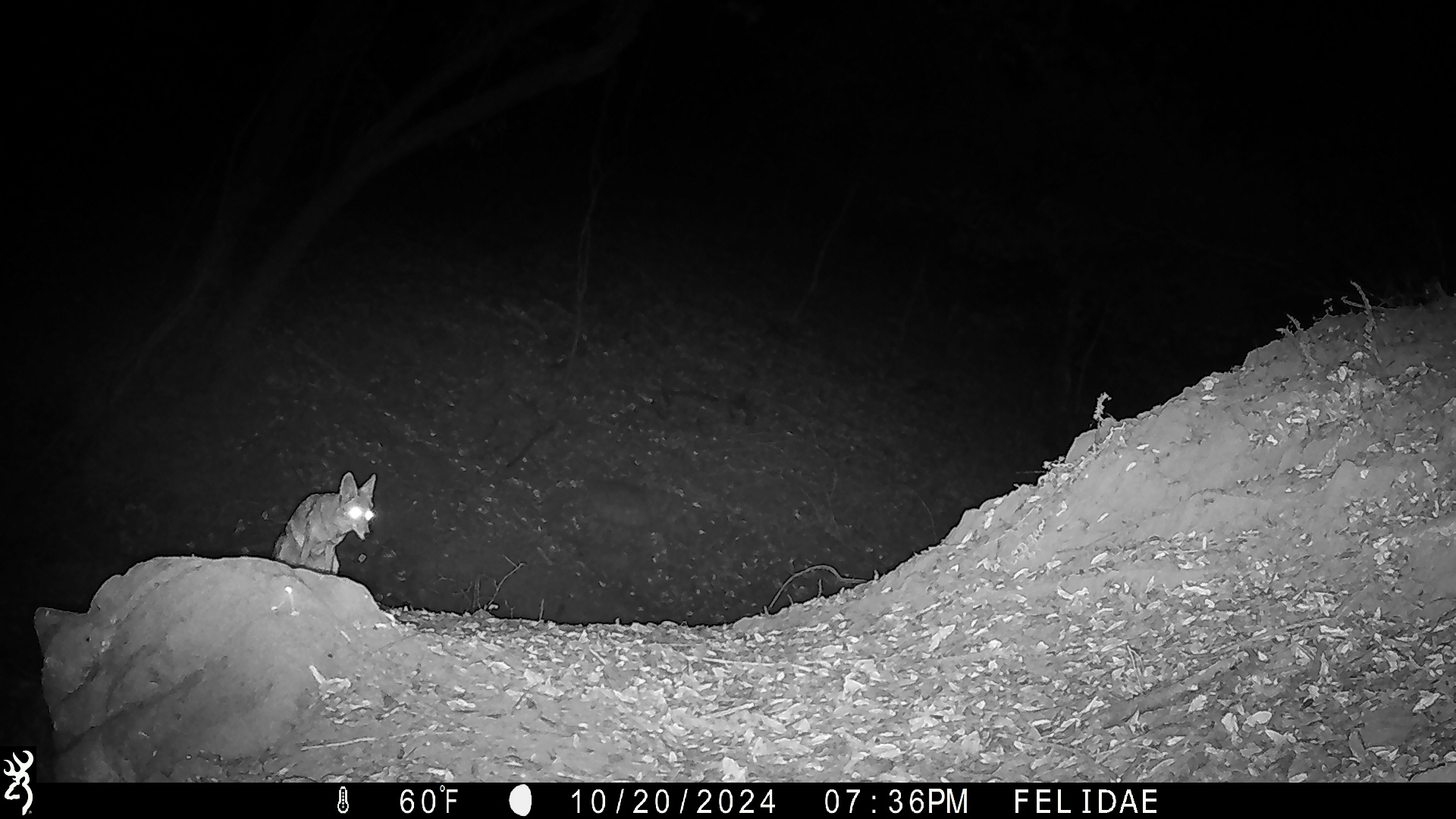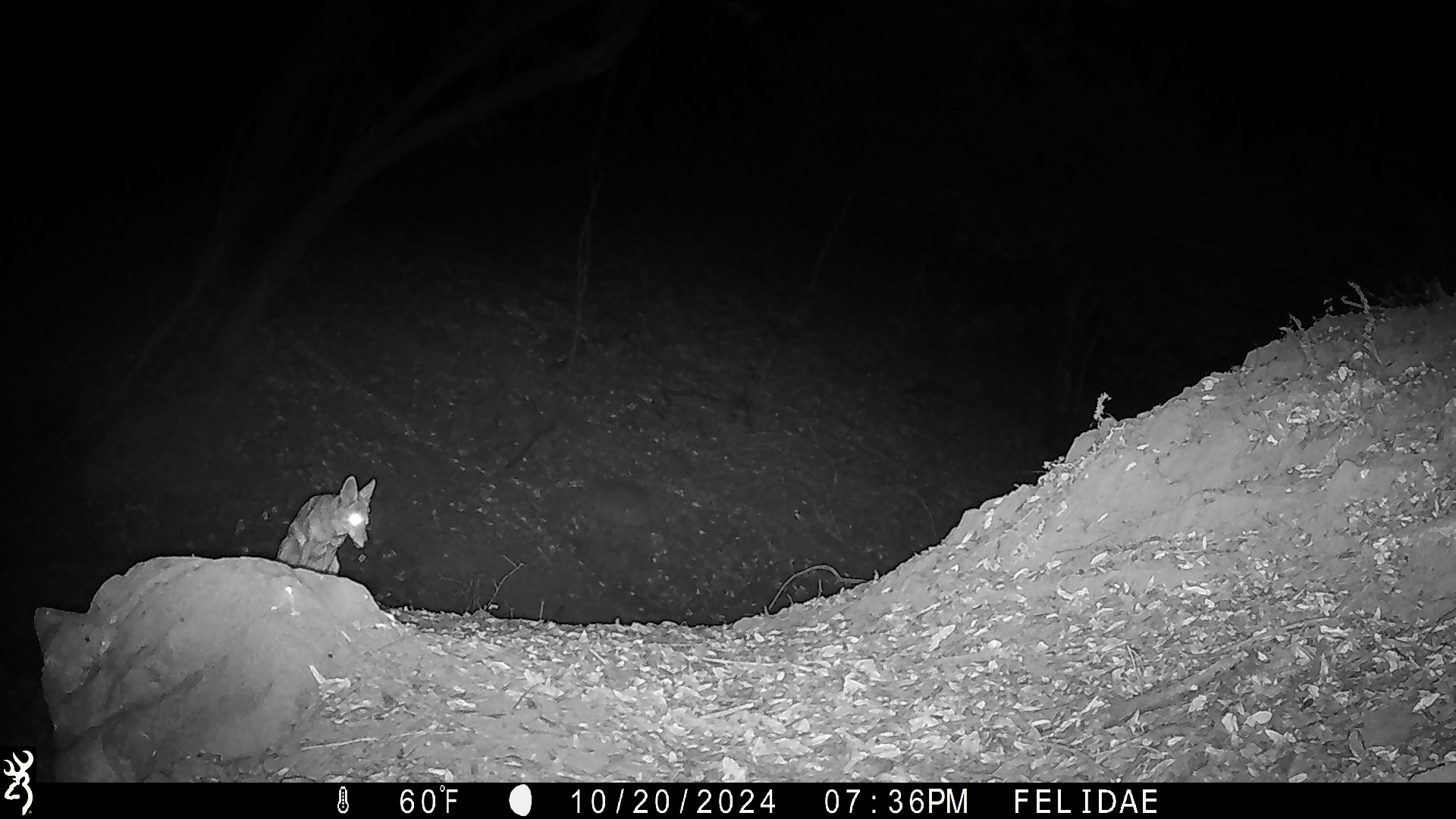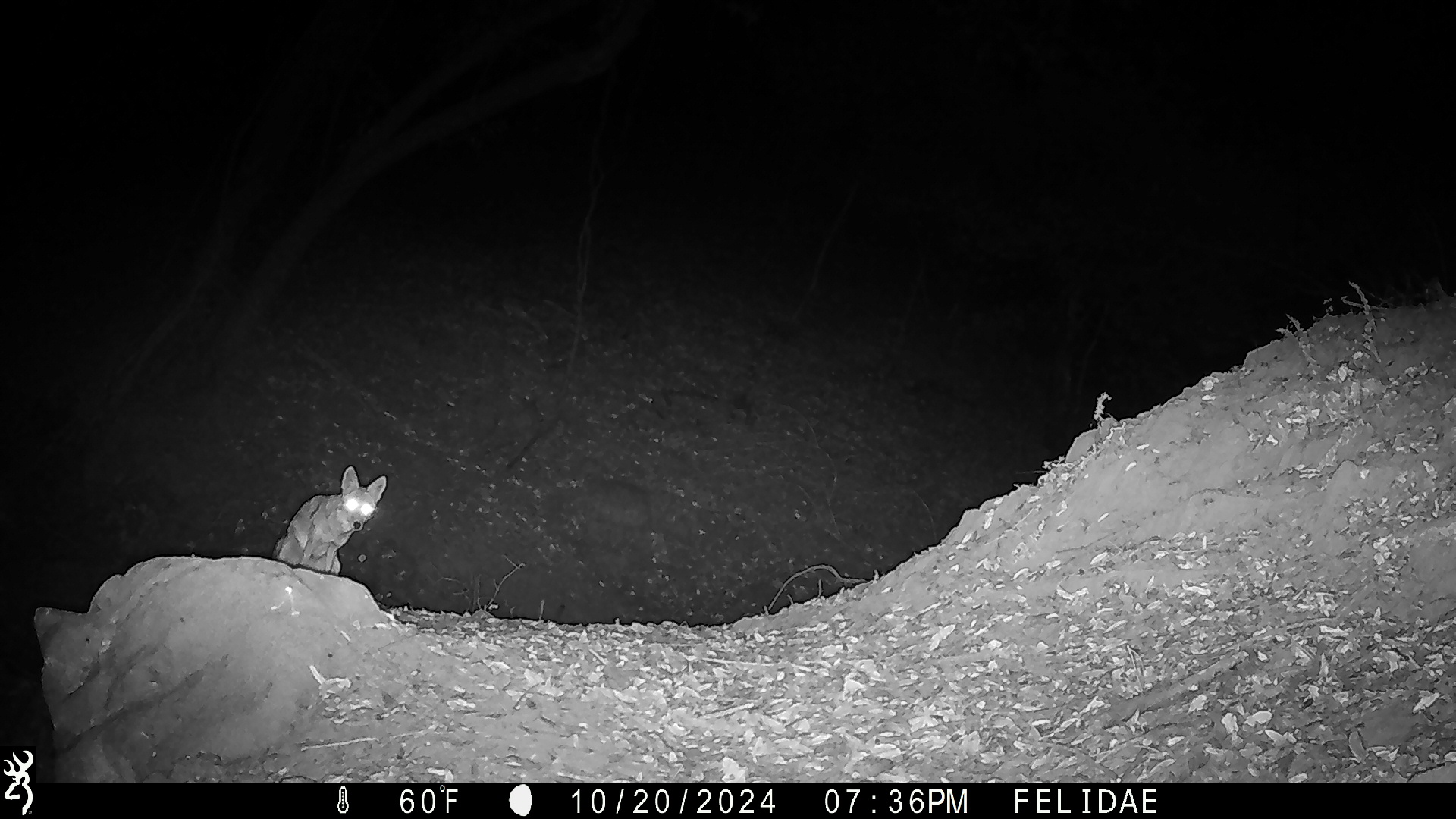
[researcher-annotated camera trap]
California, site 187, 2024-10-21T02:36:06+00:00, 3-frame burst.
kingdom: Animalia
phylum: Chordata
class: Mammalia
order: Carnivora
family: Canidae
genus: Canis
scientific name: Canis latrans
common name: coyote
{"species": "coyote (Canis latrans)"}